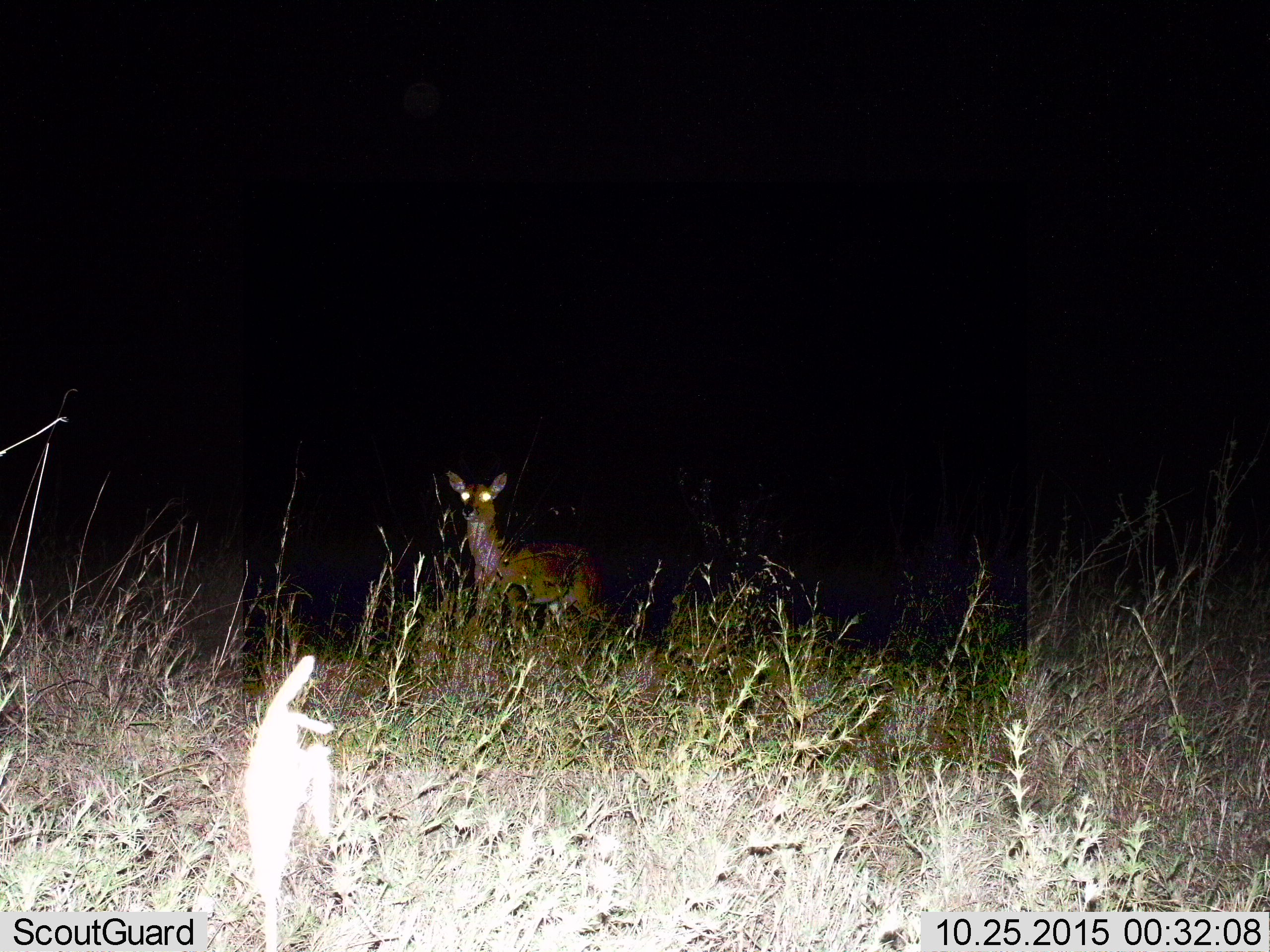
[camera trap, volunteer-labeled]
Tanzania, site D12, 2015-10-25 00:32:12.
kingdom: Animalia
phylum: Chordata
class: Mammalia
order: Artiodactyla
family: Bovidae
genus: Cephalophus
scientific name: Cephalophus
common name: duiker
Duiker (Cephalophus), count 1. Behavior (volunteer vote fractions): standing 100%, resting 0%, moving 0%, interacting 0%. Young present (vote fraction): 0%. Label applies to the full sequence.